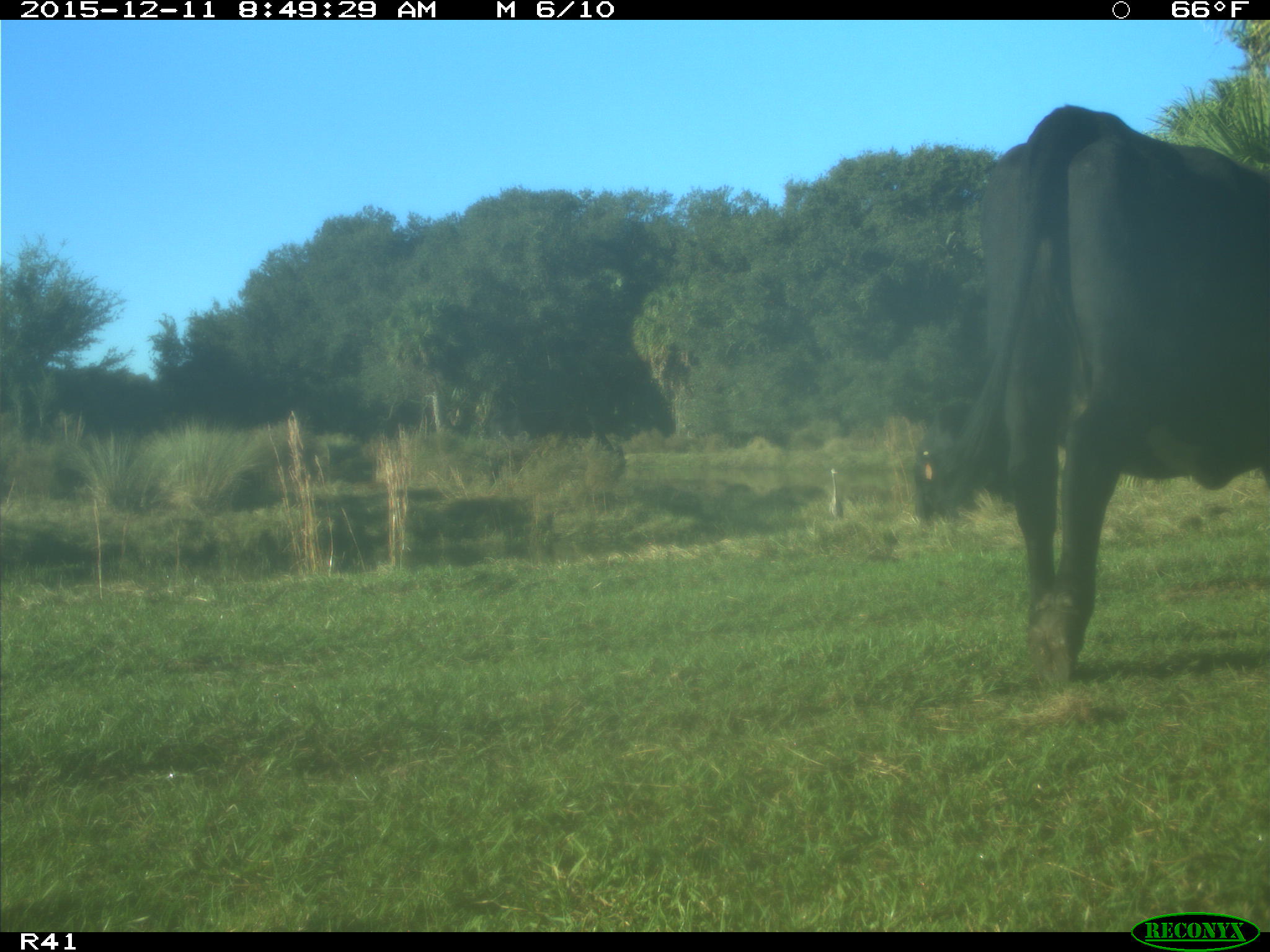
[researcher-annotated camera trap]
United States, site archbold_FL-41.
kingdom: Animalia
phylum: Chordata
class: Mammalia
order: Artiodactyla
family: Bovidae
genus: Bos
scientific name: Bos taurus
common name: domestic cow